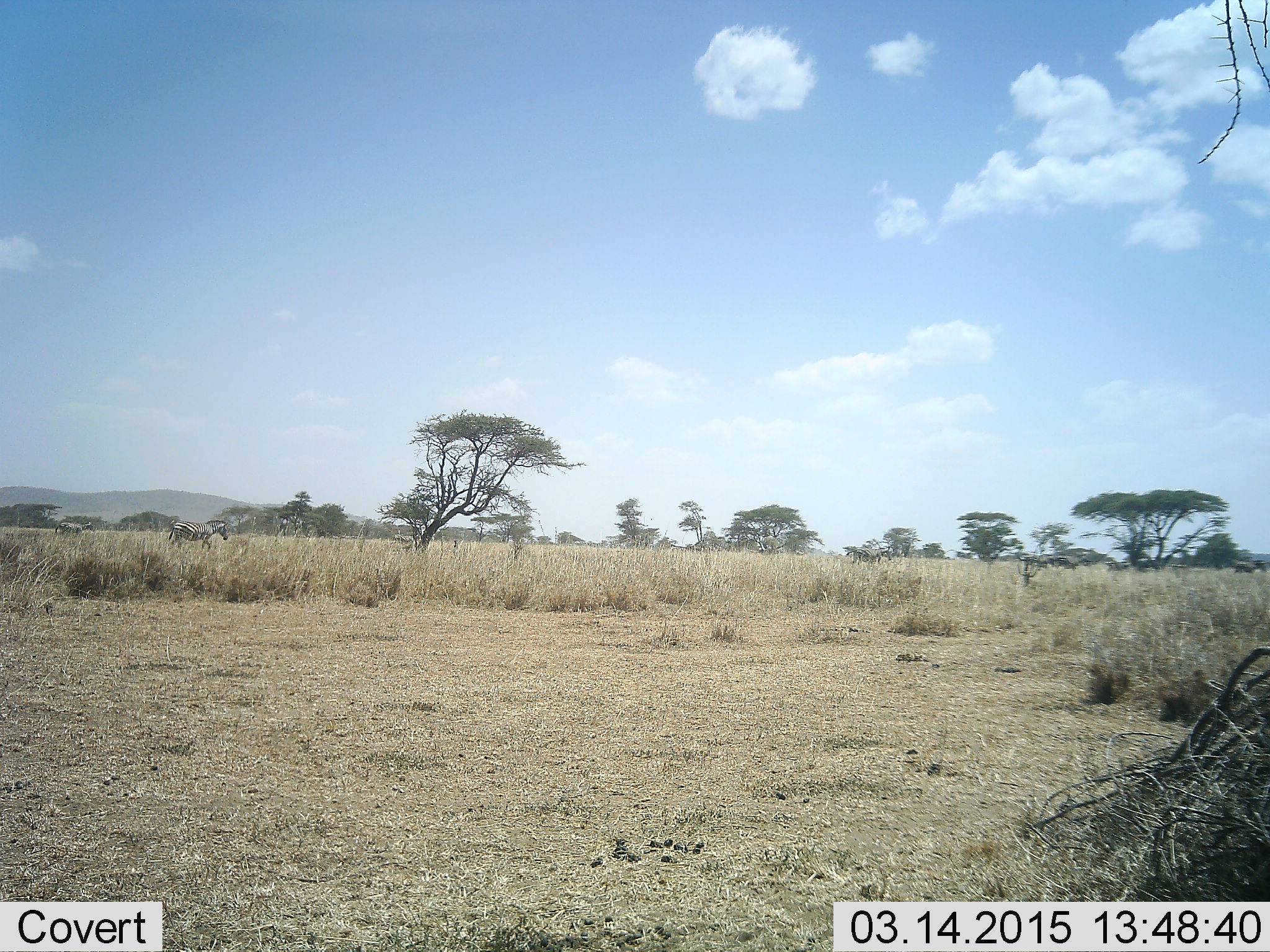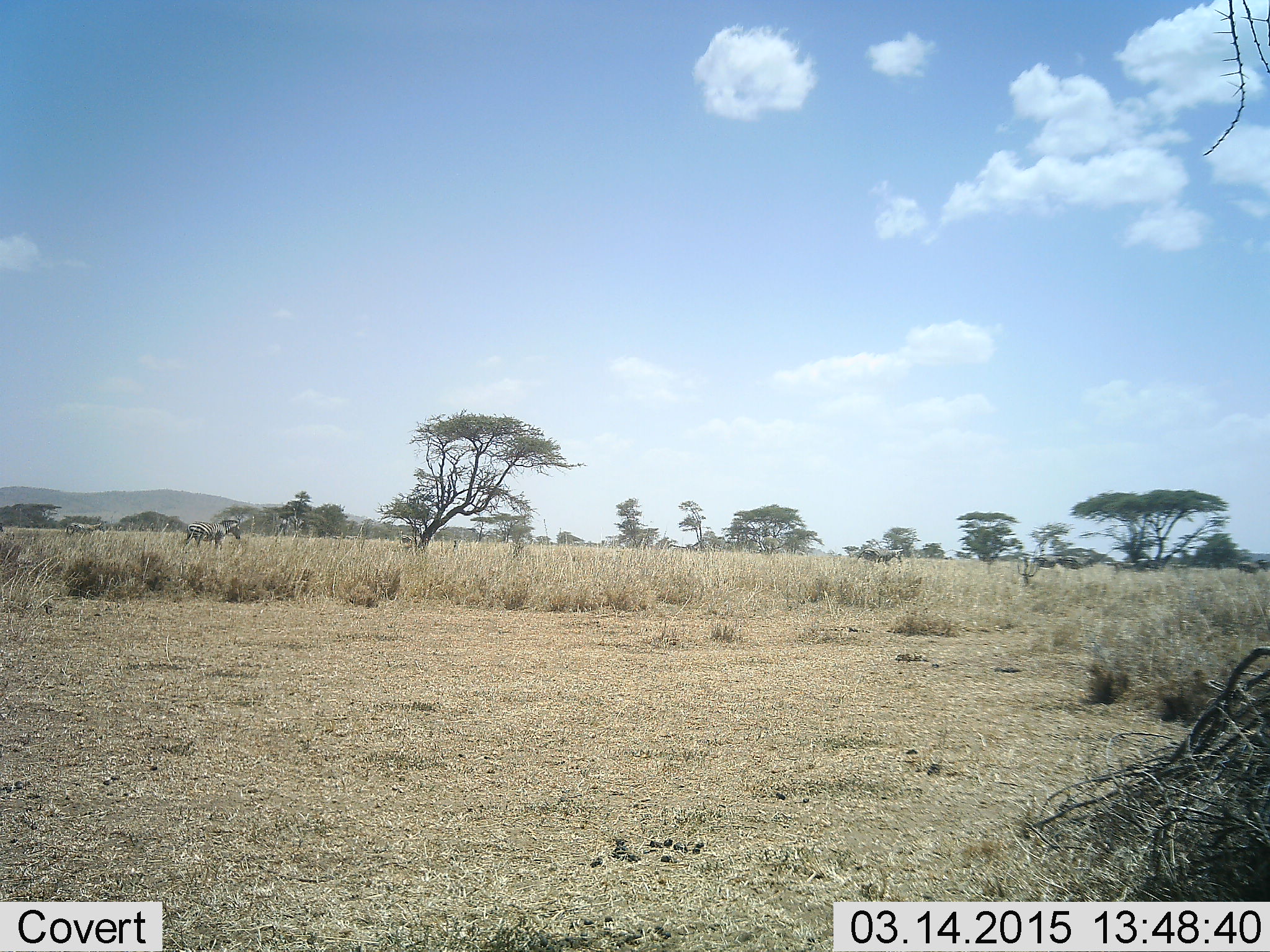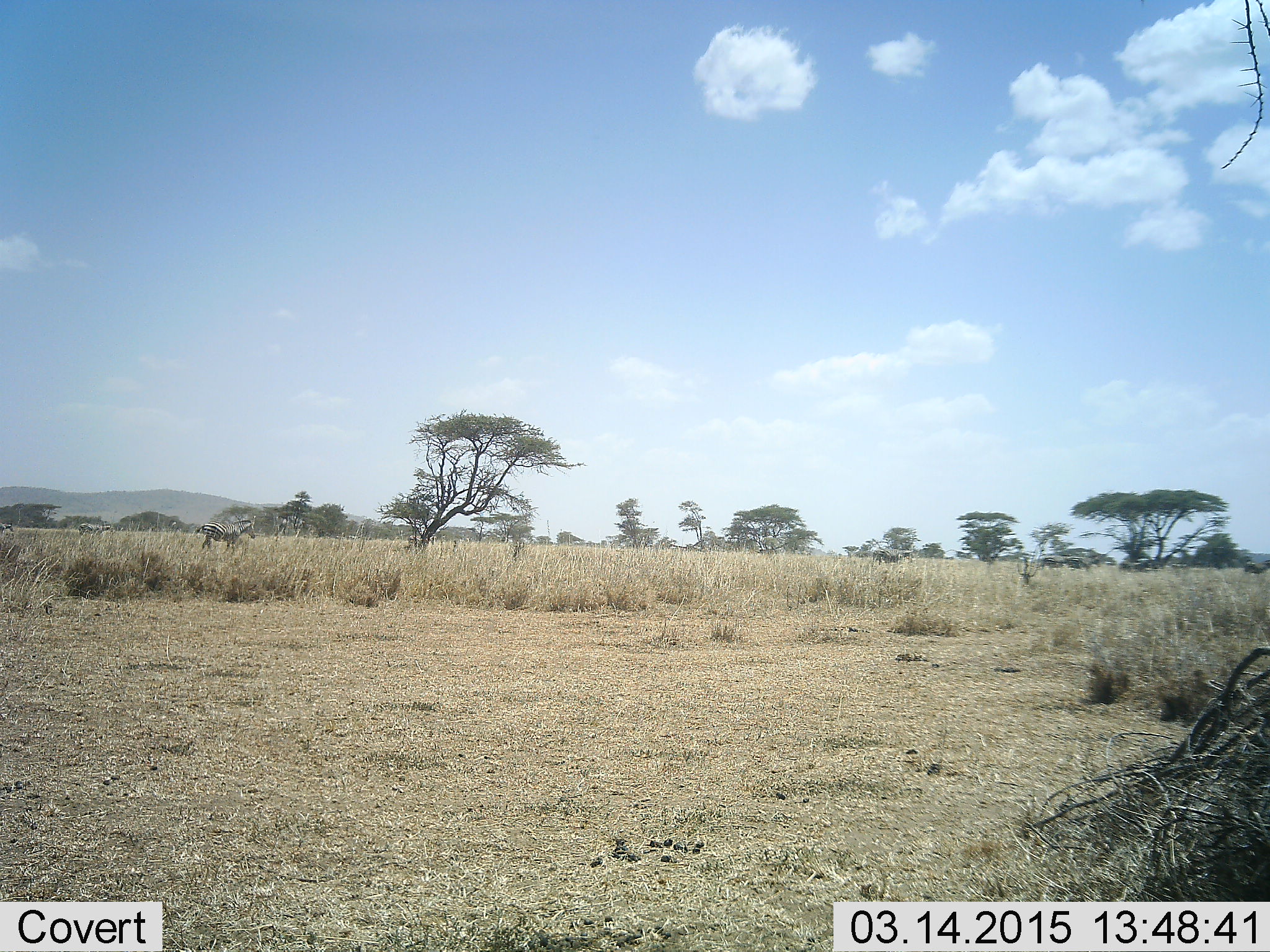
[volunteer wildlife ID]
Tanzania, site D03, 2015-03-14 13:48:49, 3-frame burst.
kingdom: Animalia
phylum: Chordata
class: Mammalia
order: Perissodactyla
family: Equidae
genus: Equus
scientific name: Equus quagga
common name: plains zebra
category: zebra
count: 10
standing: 9%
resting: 0%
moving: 100%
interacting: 0%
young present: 9%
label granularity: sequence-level